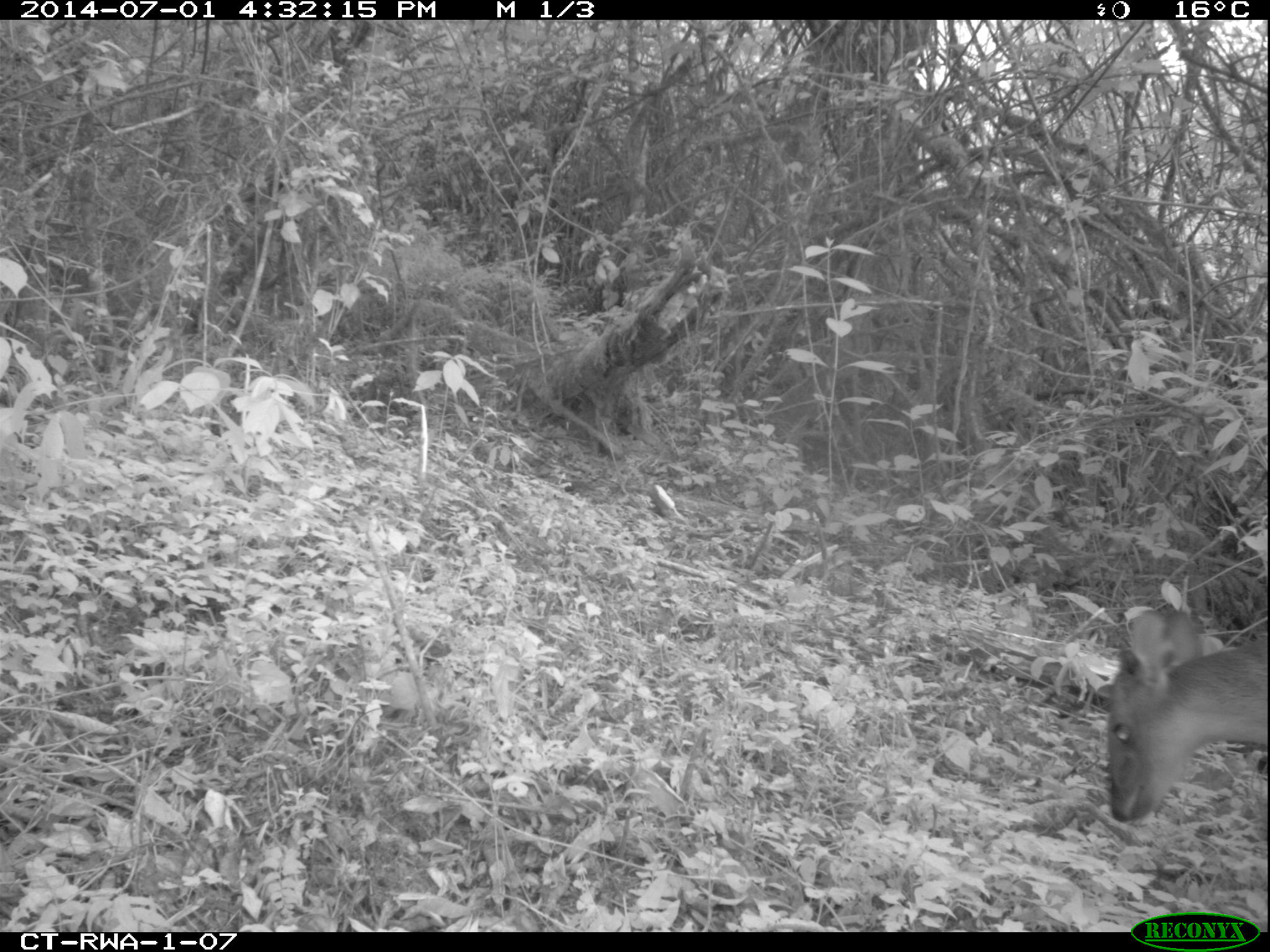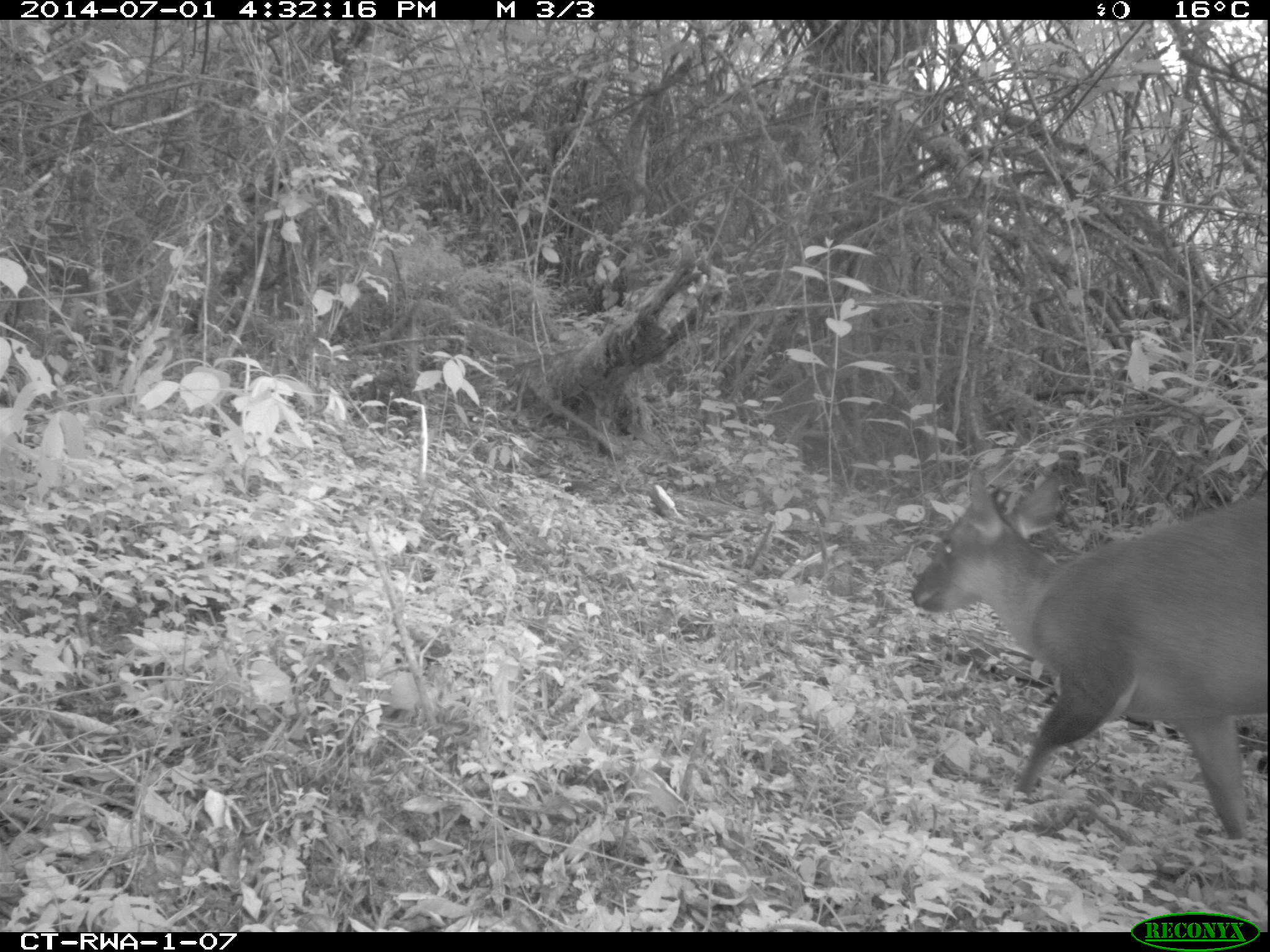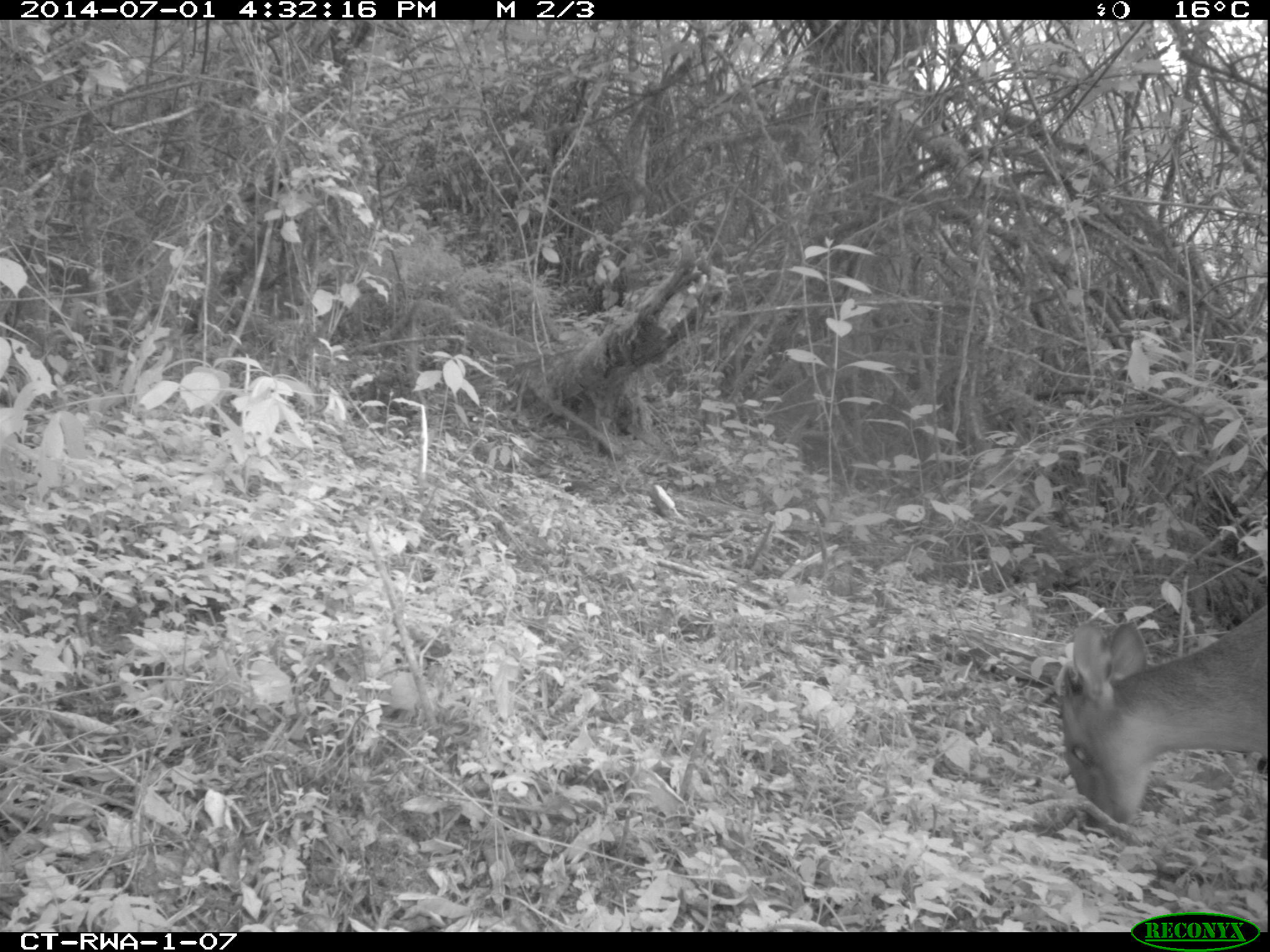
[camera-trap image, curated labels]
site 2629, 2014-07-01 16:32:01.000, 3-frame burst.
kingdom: Animalia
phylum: Chordata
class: Mammalia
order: Artiodactyla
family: Bovidae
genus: Cephalophus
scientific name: Cephalophus nigrifrons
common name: black-fronted duiker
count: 1